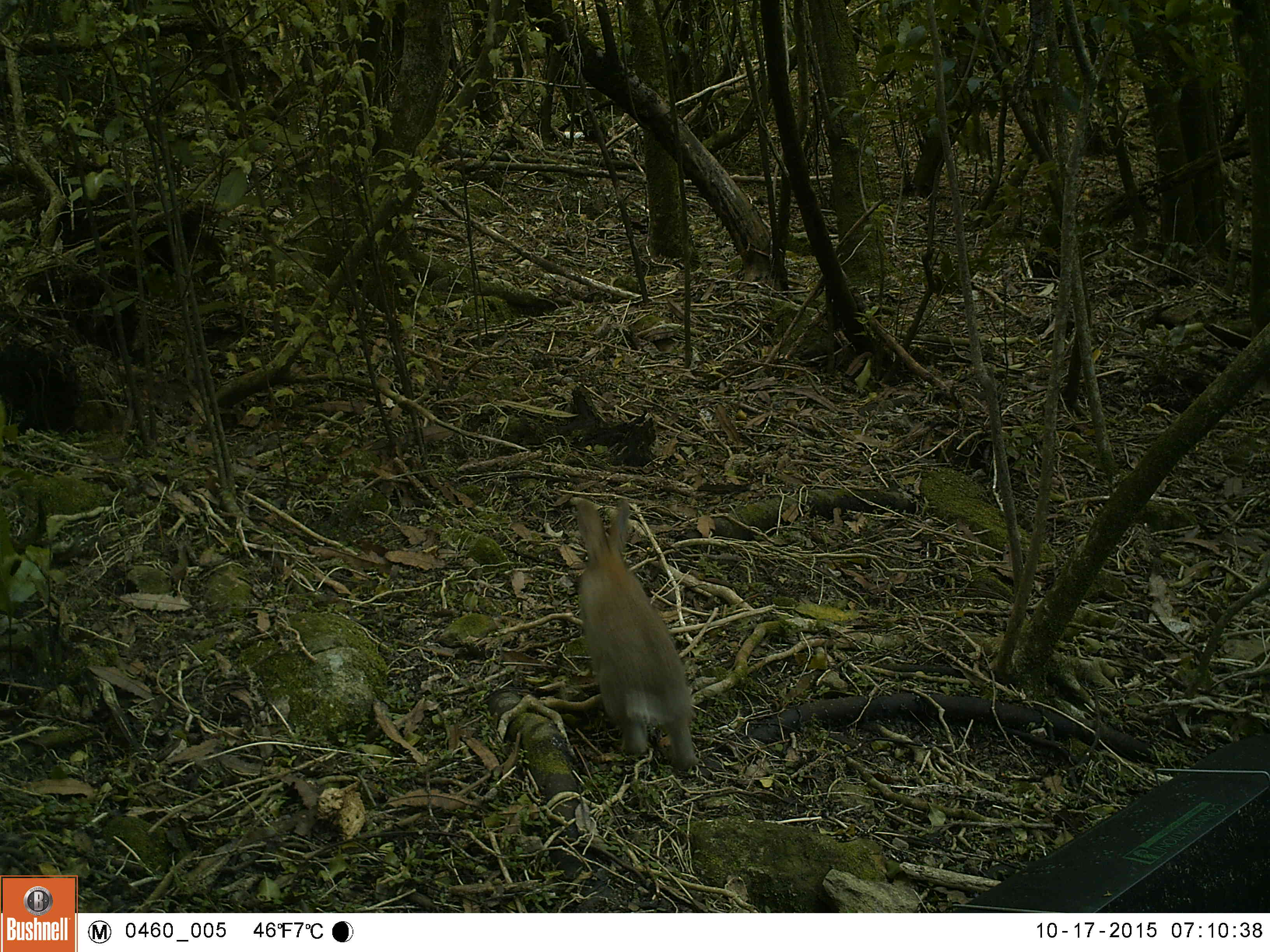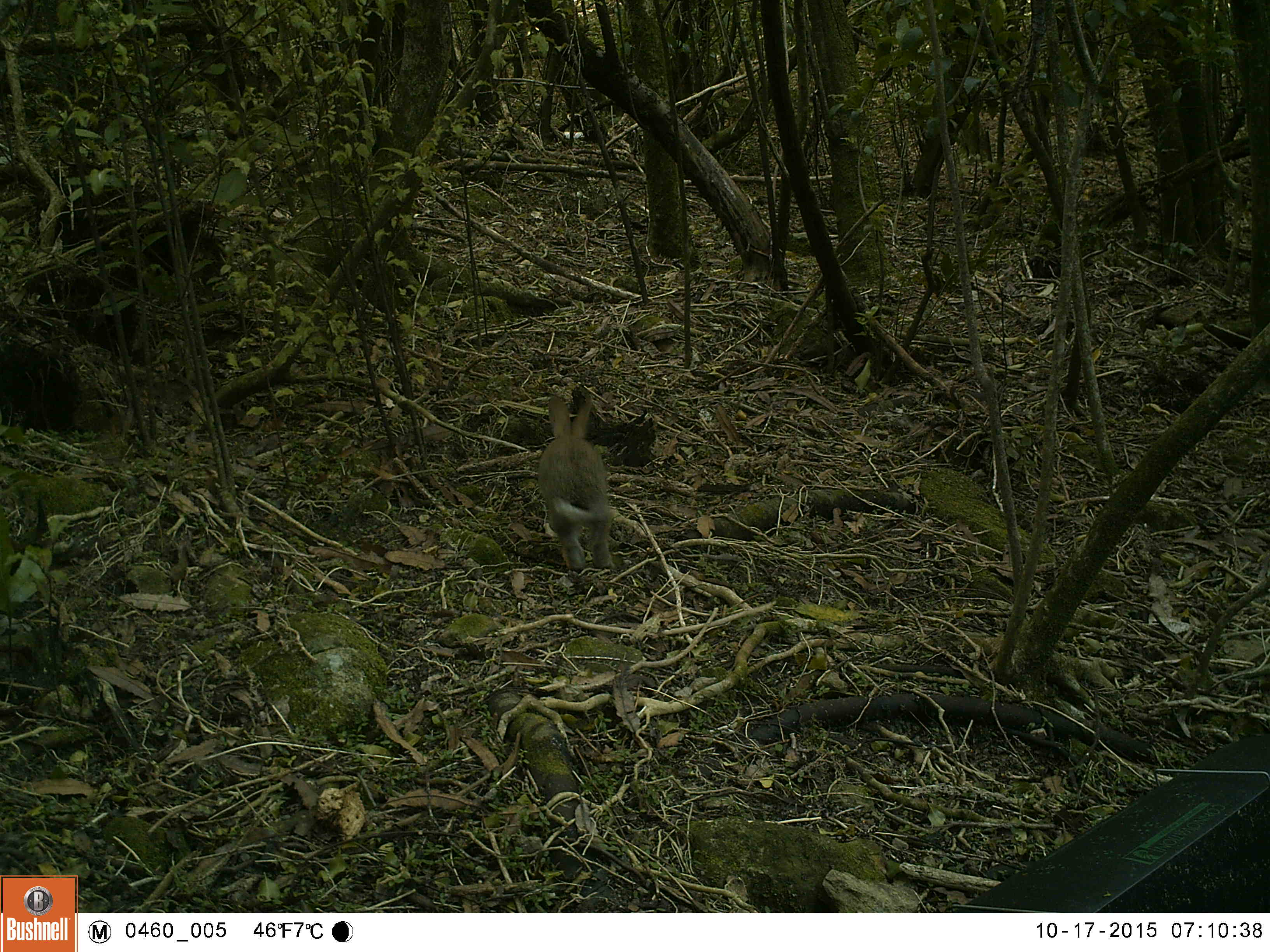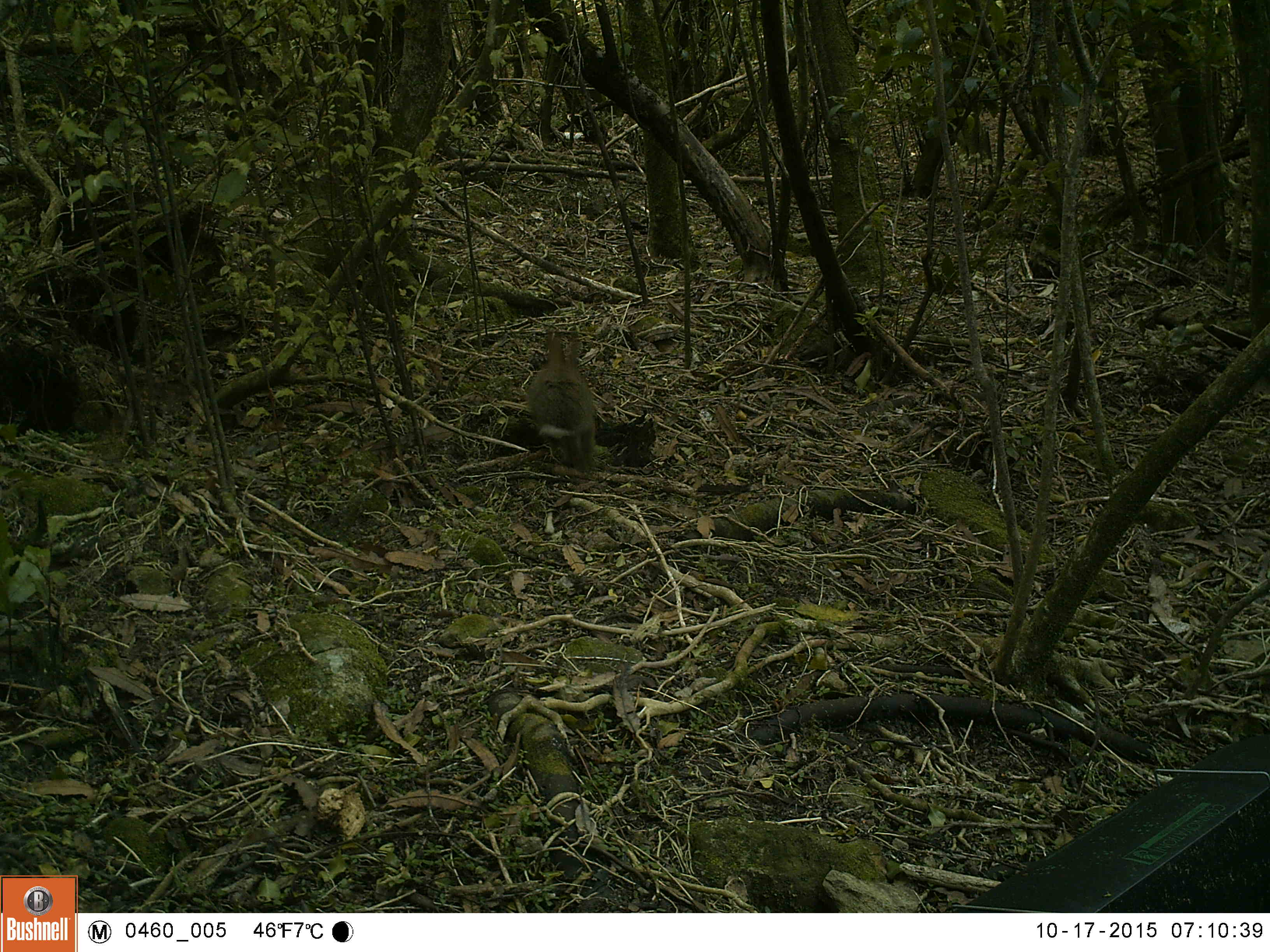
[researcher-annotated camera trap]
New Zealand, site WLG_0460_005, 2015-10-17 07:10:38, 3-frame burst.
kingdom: Animalia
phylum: Chordata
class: Mammalia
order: Lagomorpha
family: Leporidae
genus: Oryctolagus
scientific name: Oryctolagus cuniculus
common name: european rabbit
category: rabbit